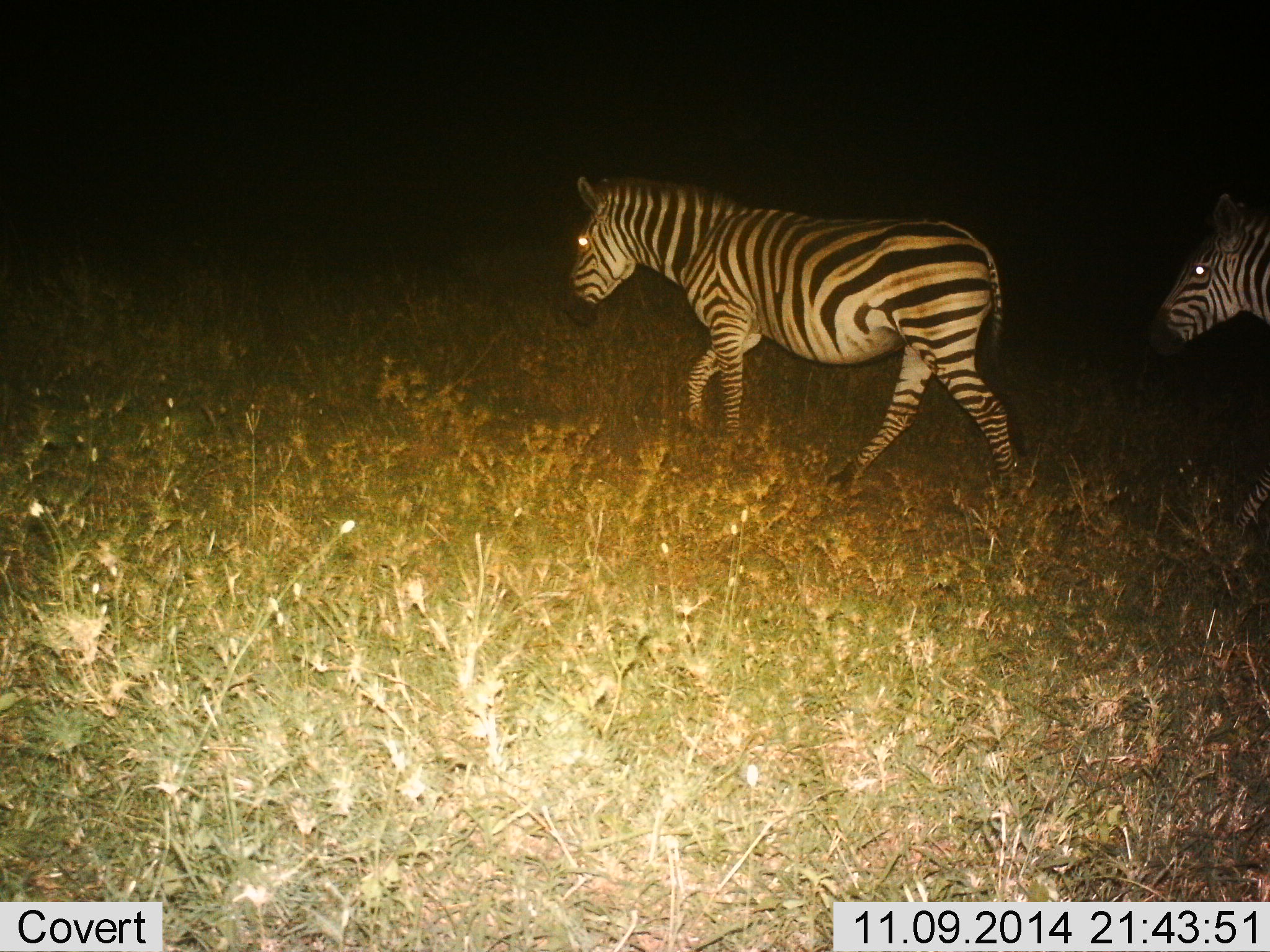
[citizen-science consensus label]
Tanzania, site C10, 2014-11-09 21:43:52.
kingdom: Animalia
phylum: Chordata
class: Mammalia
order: Perissodactyla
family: Equidae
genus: Equus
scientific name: Equus quagga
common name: plains zebra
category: zebra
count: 2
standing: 20%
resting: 0%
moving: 80%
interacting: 0%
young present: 0%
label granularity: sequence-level